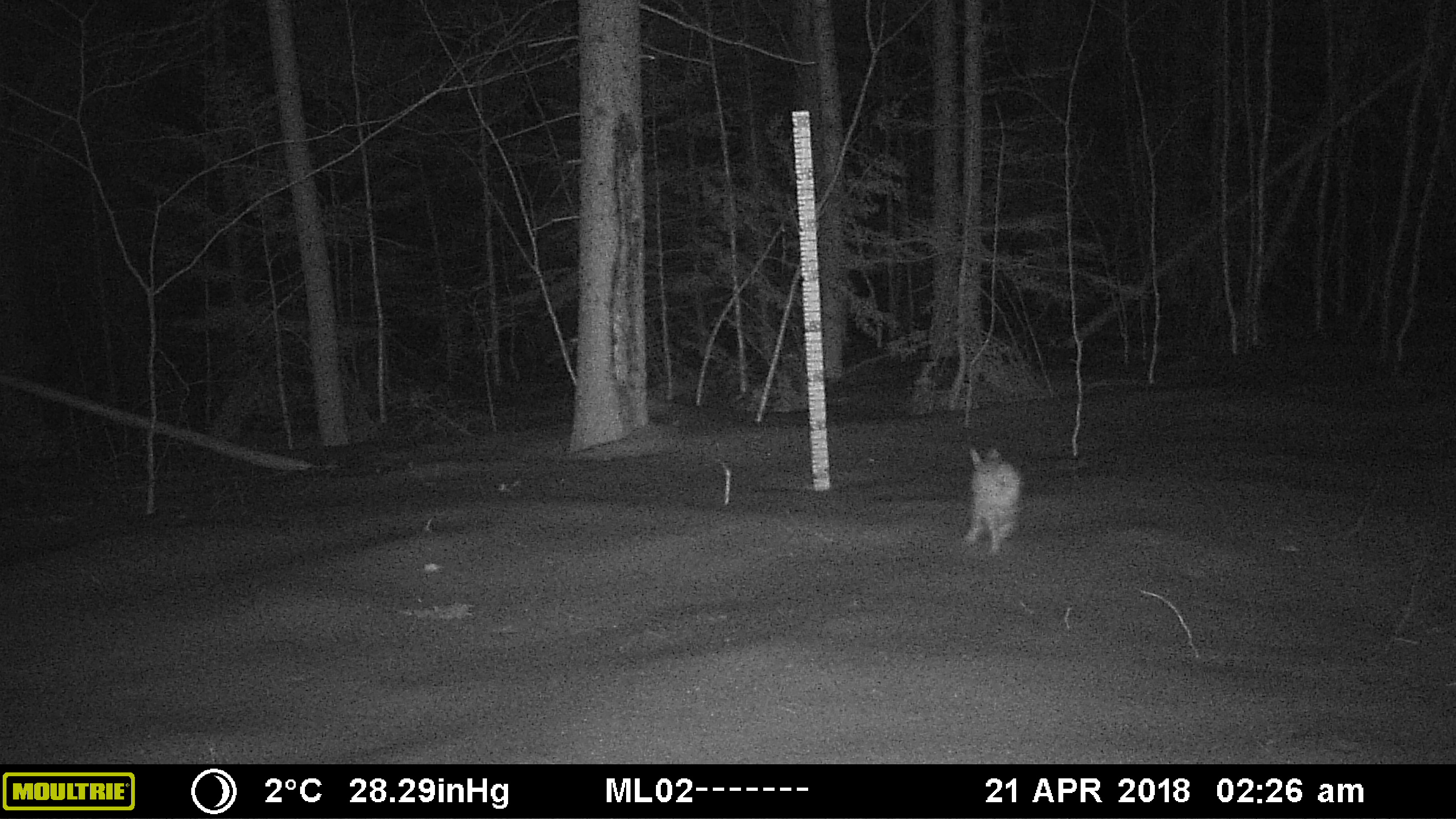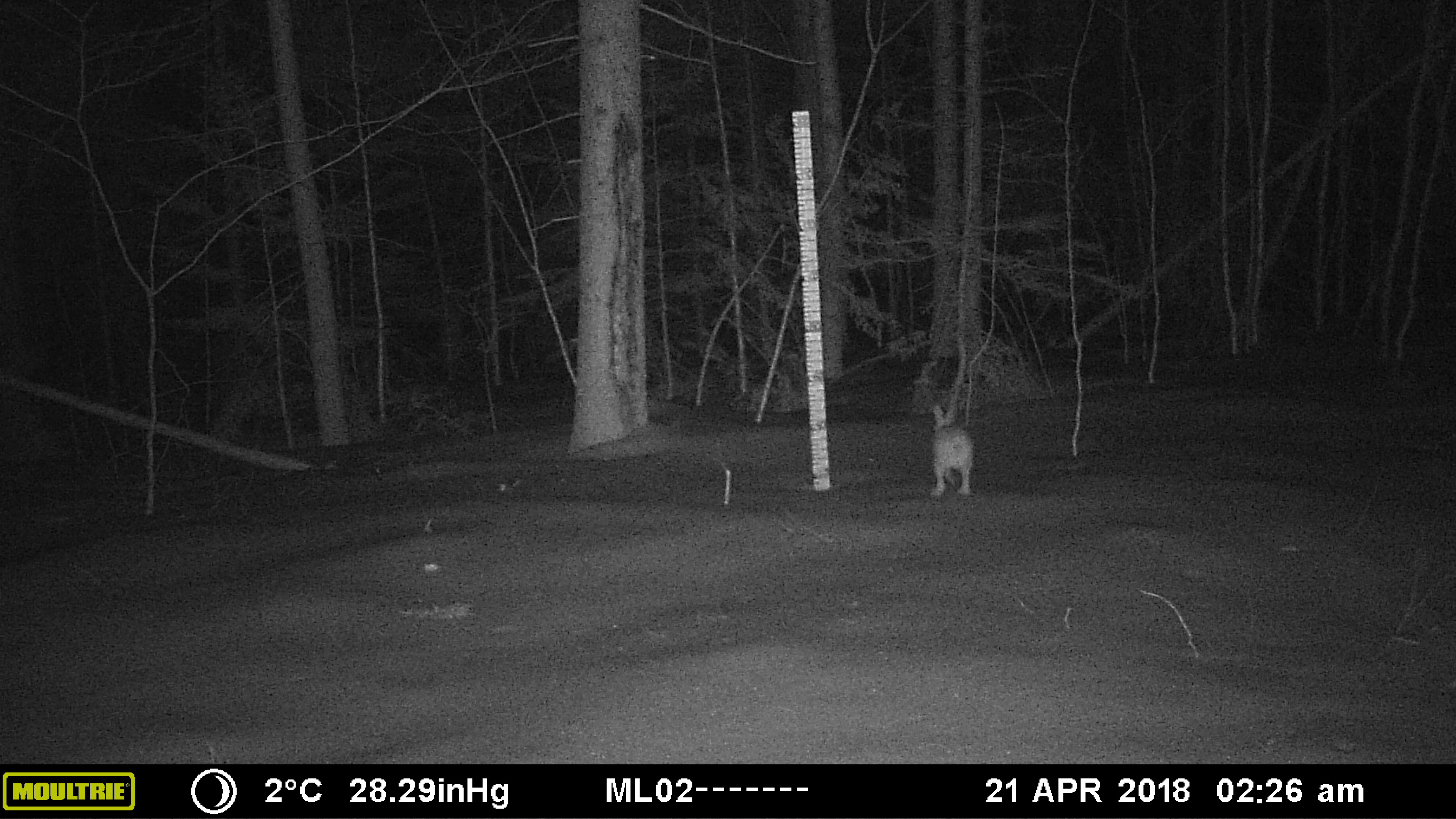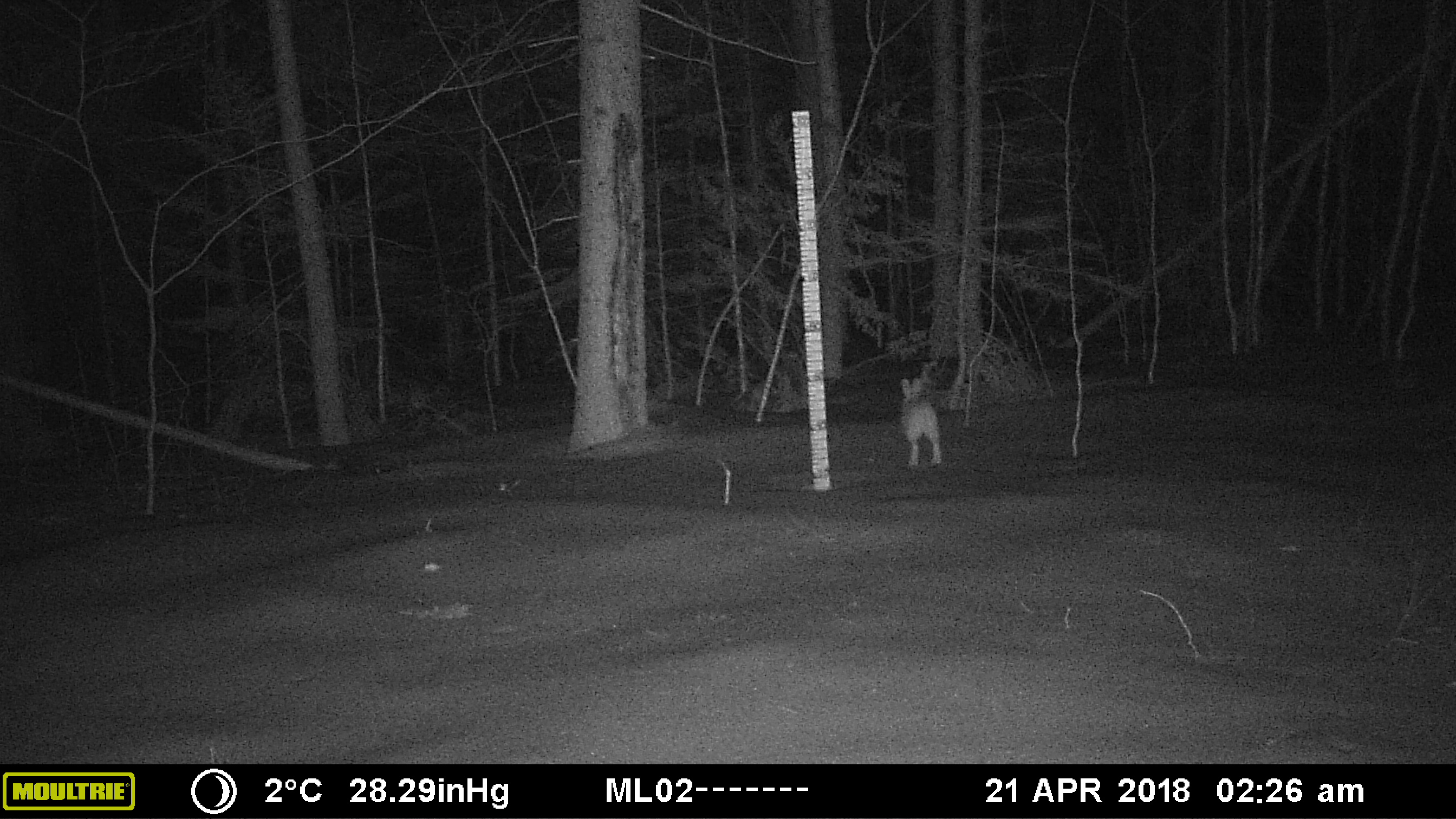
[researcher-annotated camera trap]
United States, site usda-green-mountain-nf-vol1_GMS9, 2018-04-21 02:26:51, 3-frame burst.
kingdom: Animalia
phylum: Chordata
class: Mammalia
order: Lagomorpha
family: Leporidae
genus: Lepus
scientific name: Lepus americanus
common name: snowshoe hare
Snowshoe hare (Lepus americanus).